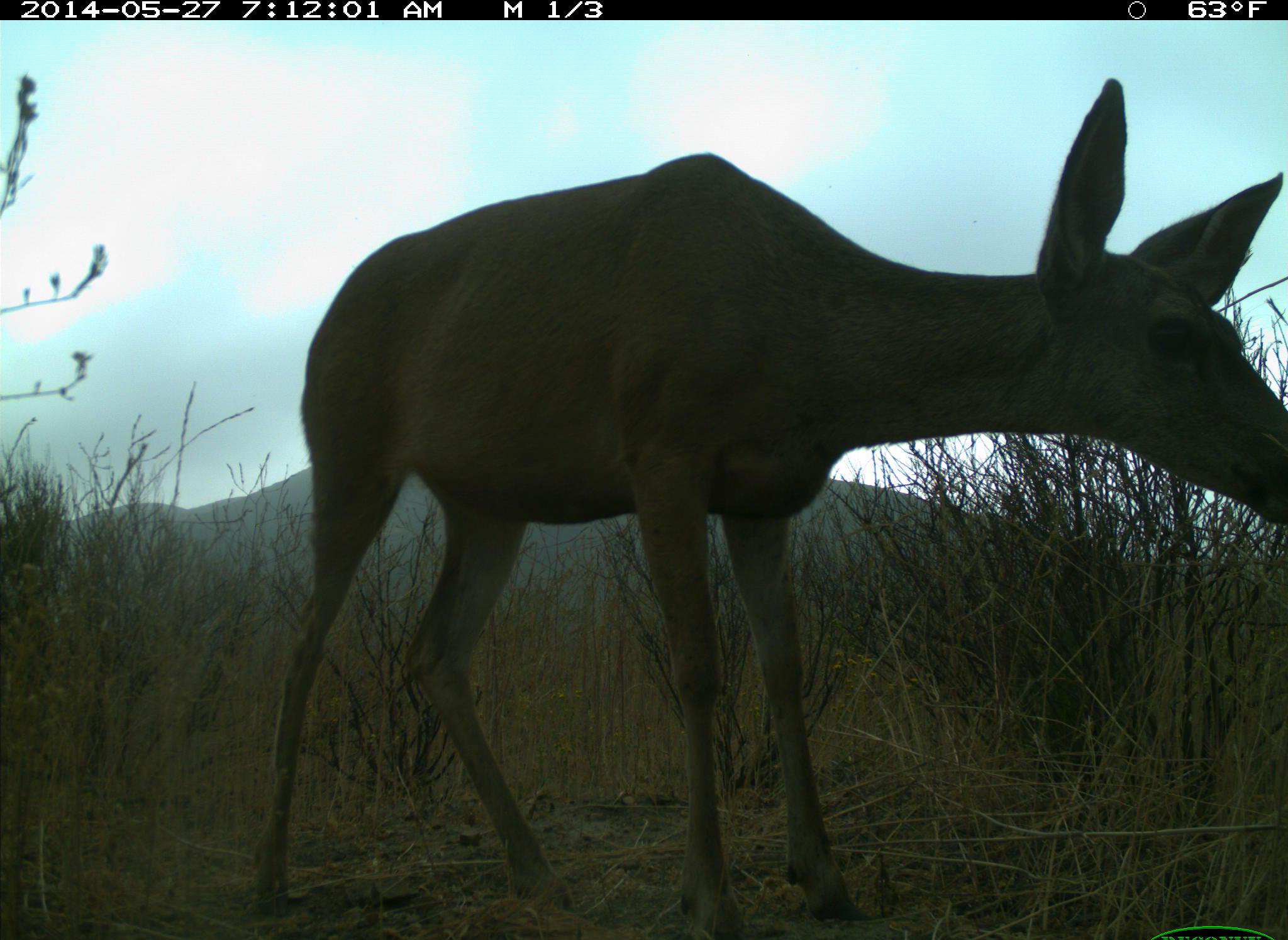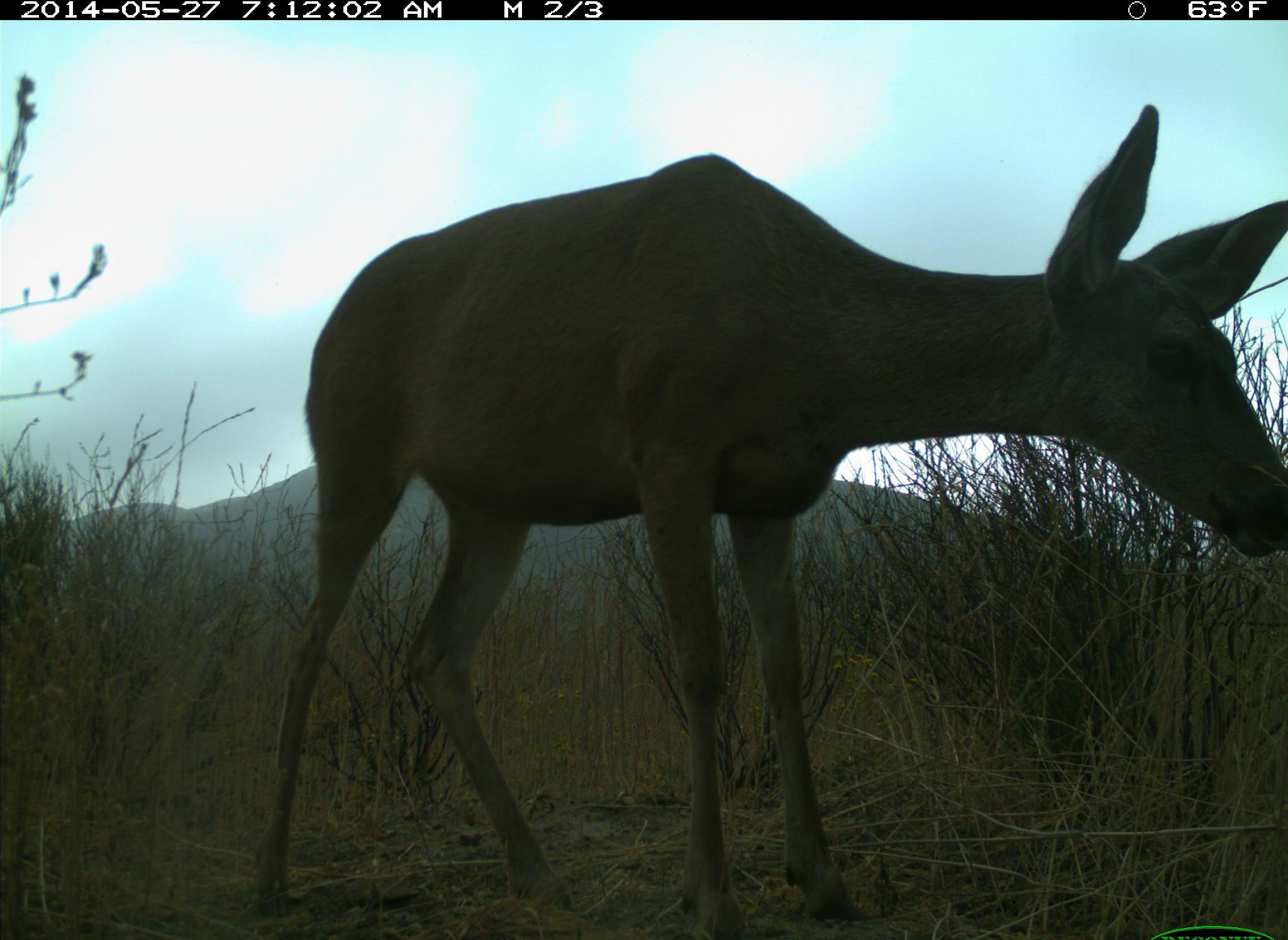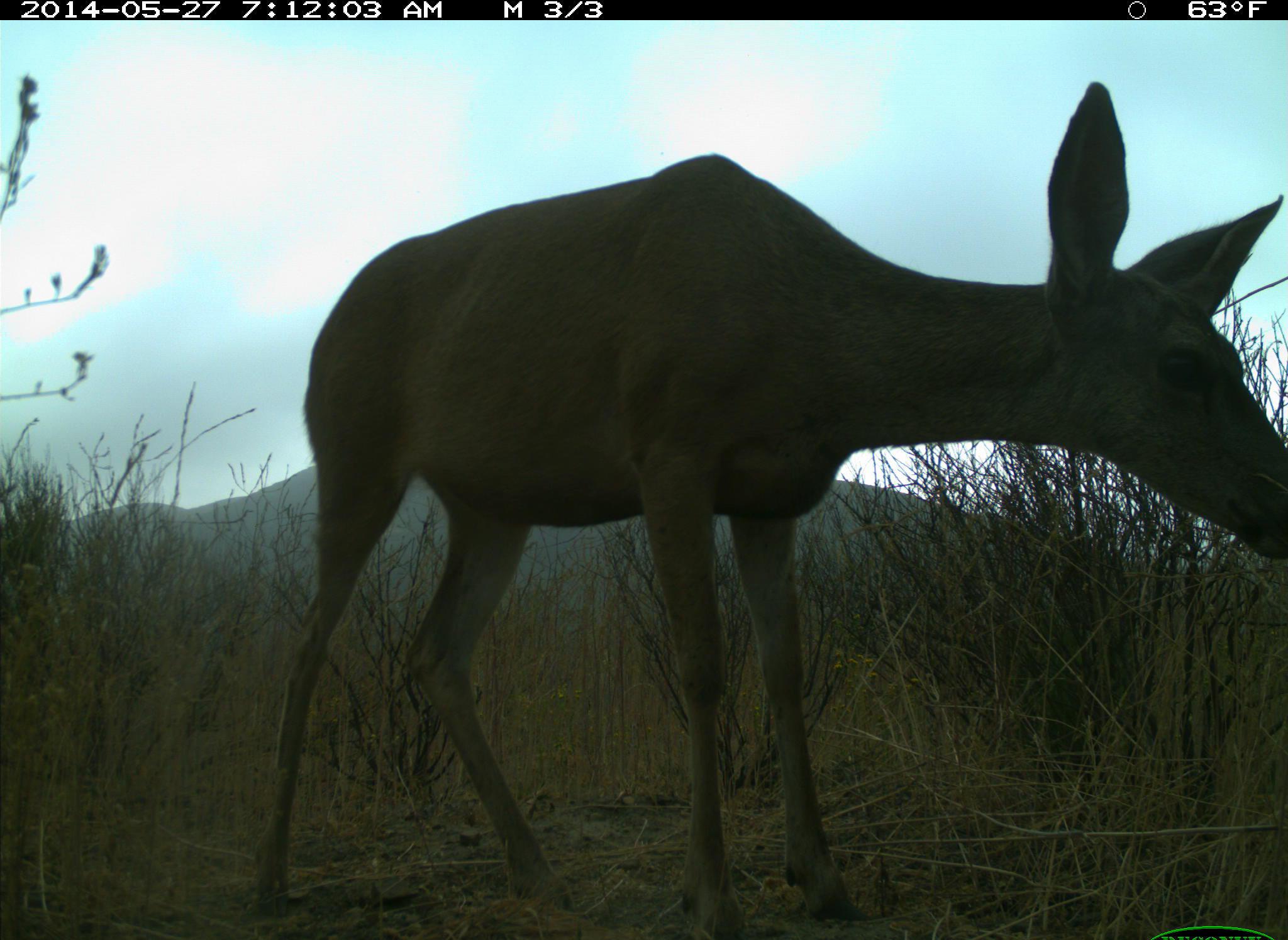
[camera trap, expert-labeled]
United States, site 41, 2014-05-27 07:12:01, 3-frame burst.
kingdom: Animalia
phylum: Chordata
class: Mammalia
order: Artiodactyla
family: Cervidae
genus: Odocoileus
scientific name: Odocoileus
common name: deer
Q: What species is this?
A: Deer (Odocoileus).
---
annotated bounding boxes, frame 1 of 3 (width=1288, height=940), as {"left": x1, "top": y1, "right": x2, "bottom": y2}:
deer: {"left": 254, "top": 74, "right": 1284, "bottom": 940}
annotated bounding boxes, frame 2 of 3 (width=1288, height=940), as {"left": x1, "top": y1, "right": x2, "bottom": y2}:
deer: {"left": 254, "top": 103, "right": 1288, "bottom": 937}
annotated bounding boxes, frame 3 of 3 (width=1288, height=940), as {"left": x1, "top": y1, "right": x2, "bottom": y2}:
deer: {"left": 250, "top": 78, "right": 1286, "bottom": 935}